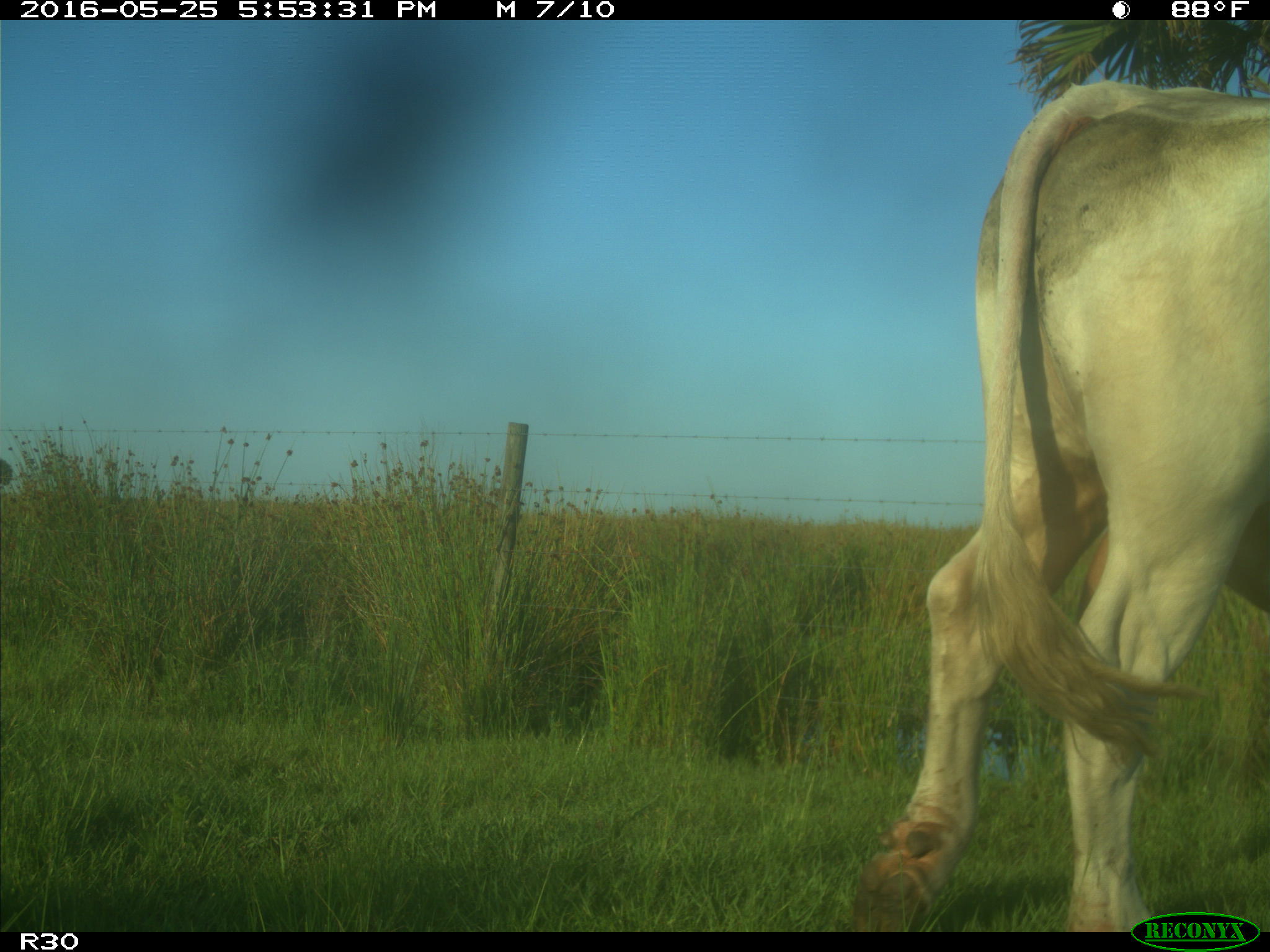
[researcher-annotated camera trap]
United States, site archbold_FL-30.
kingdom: Animalia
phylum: Chordata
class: Mammalia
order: Artiodactyla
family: Bovidae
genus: Bos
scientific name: Bos taurus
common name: domestic cow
Bos taurus (domestic cow).